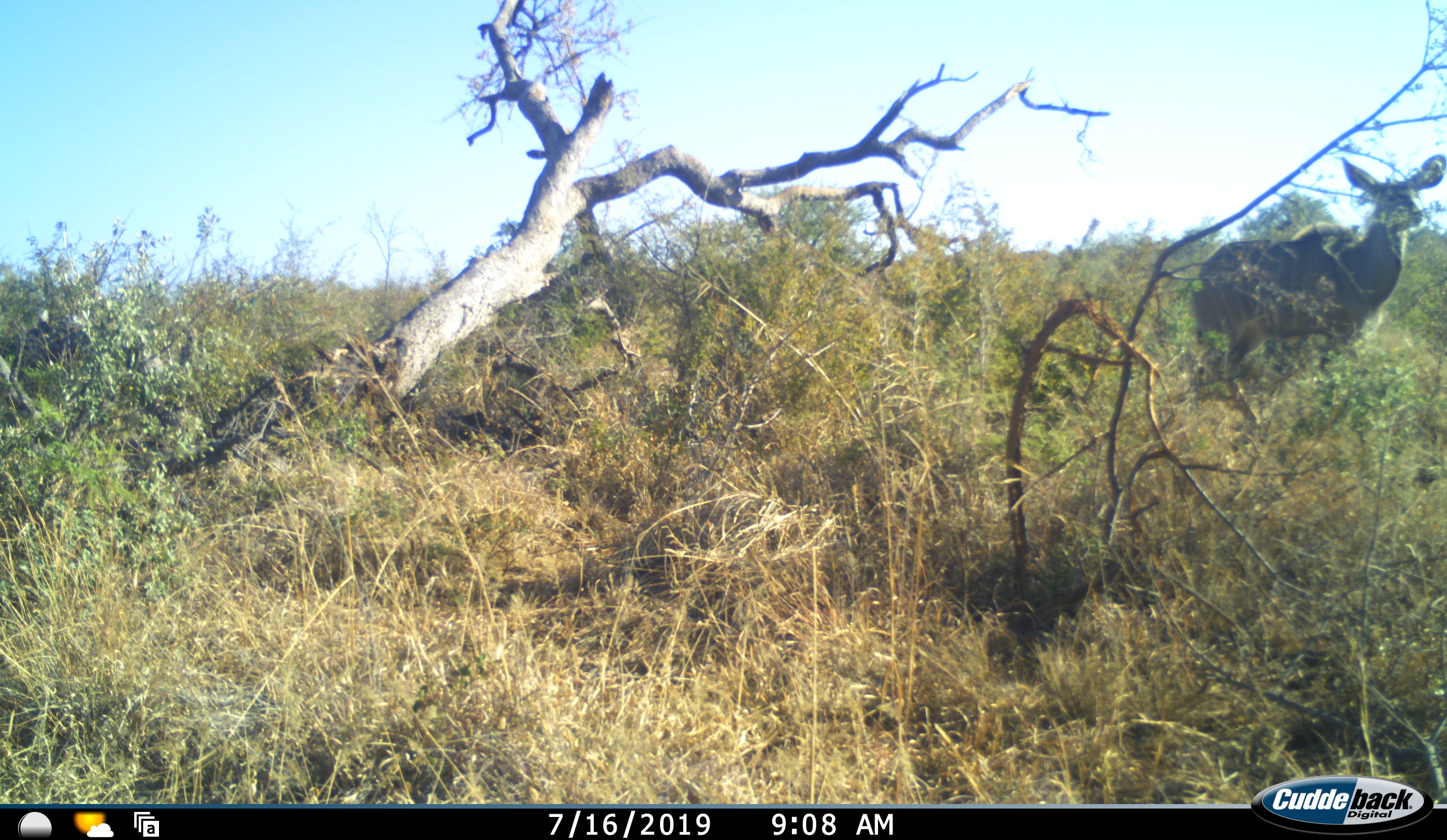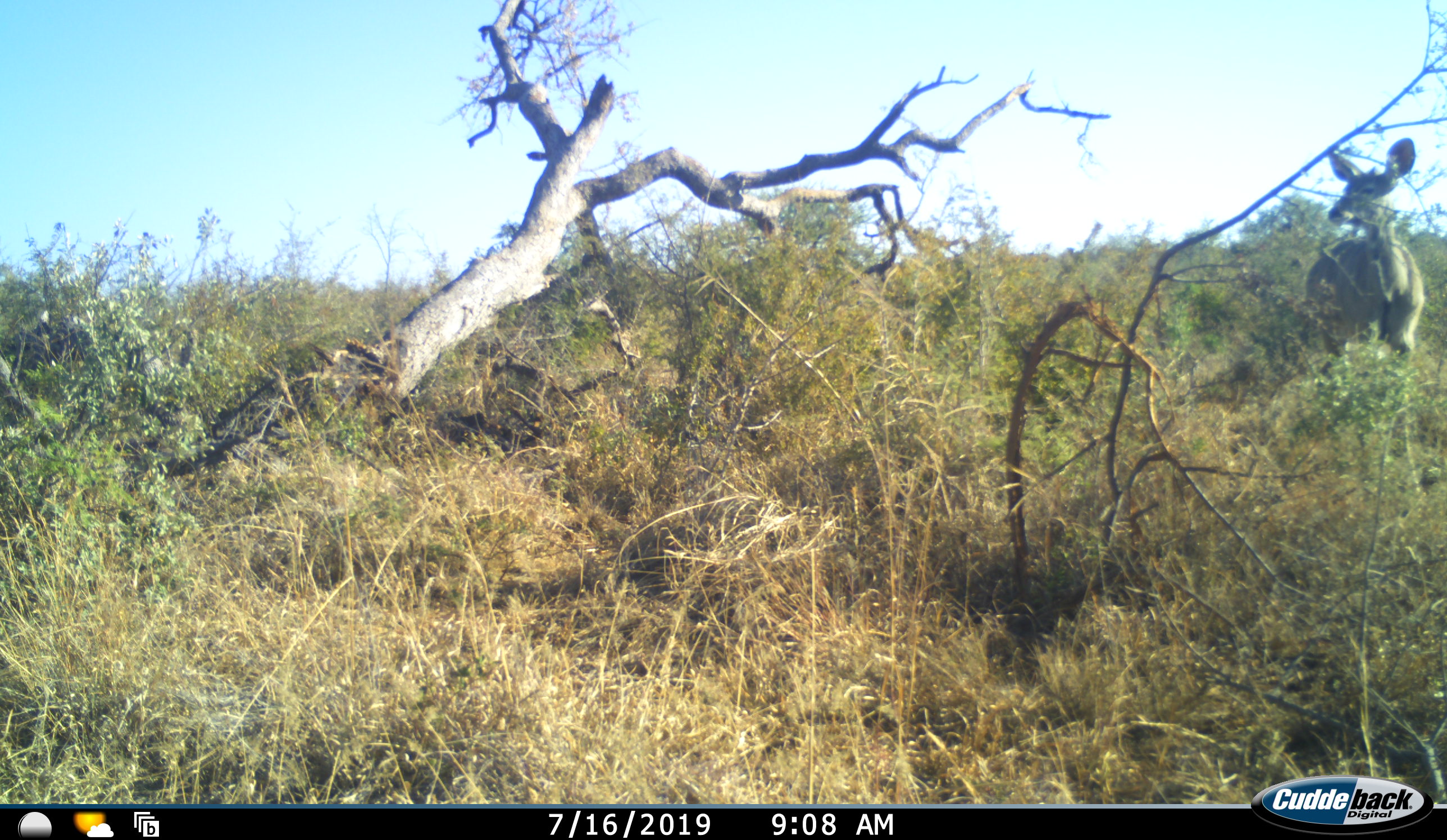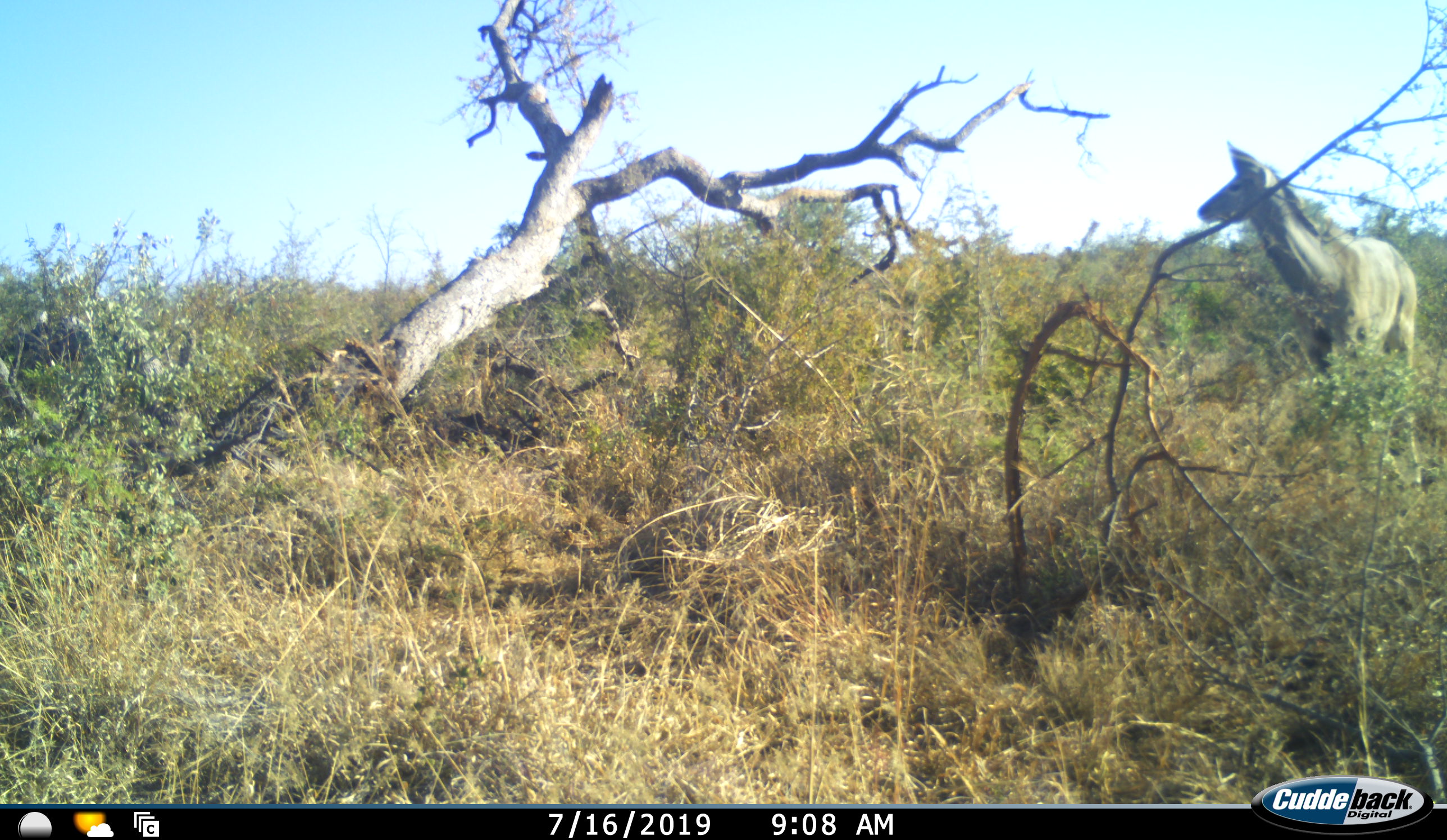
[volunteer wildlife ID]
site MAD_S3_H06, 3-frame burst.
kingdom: Animalia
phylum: Chordata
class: Mammalia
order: Artiodactyla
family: Bovidae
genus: Tragelaphus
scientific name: Tragelaphus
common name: kudu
Kudu (Tragelaphus), count 1. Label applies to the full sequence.